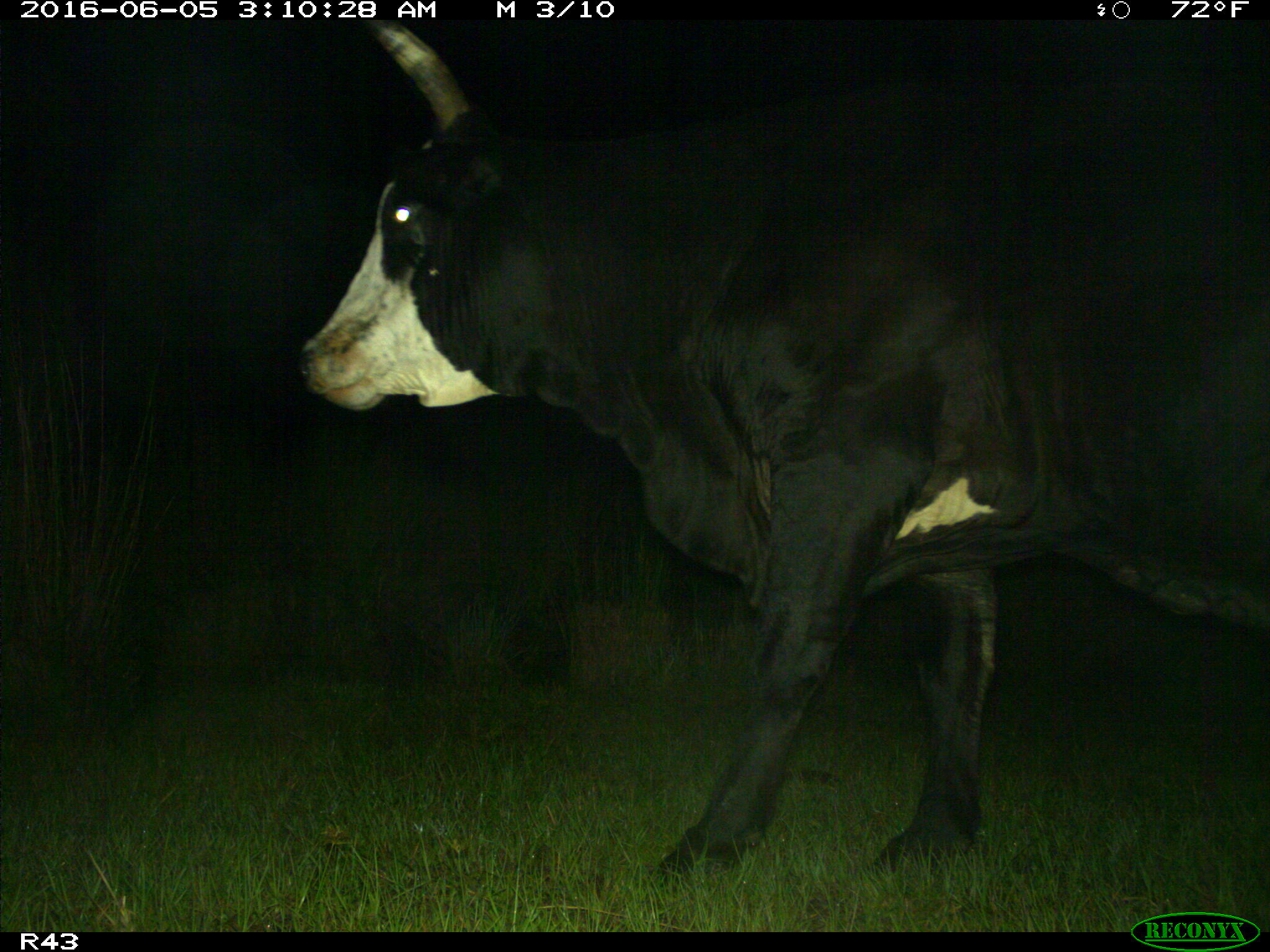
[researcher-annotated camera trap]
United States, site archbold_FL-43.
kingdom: Animalia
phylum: Chordata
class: Mammalia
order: Artiodactyla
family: Bovidae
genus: Bos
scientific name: Bos taurus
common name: domestic cow